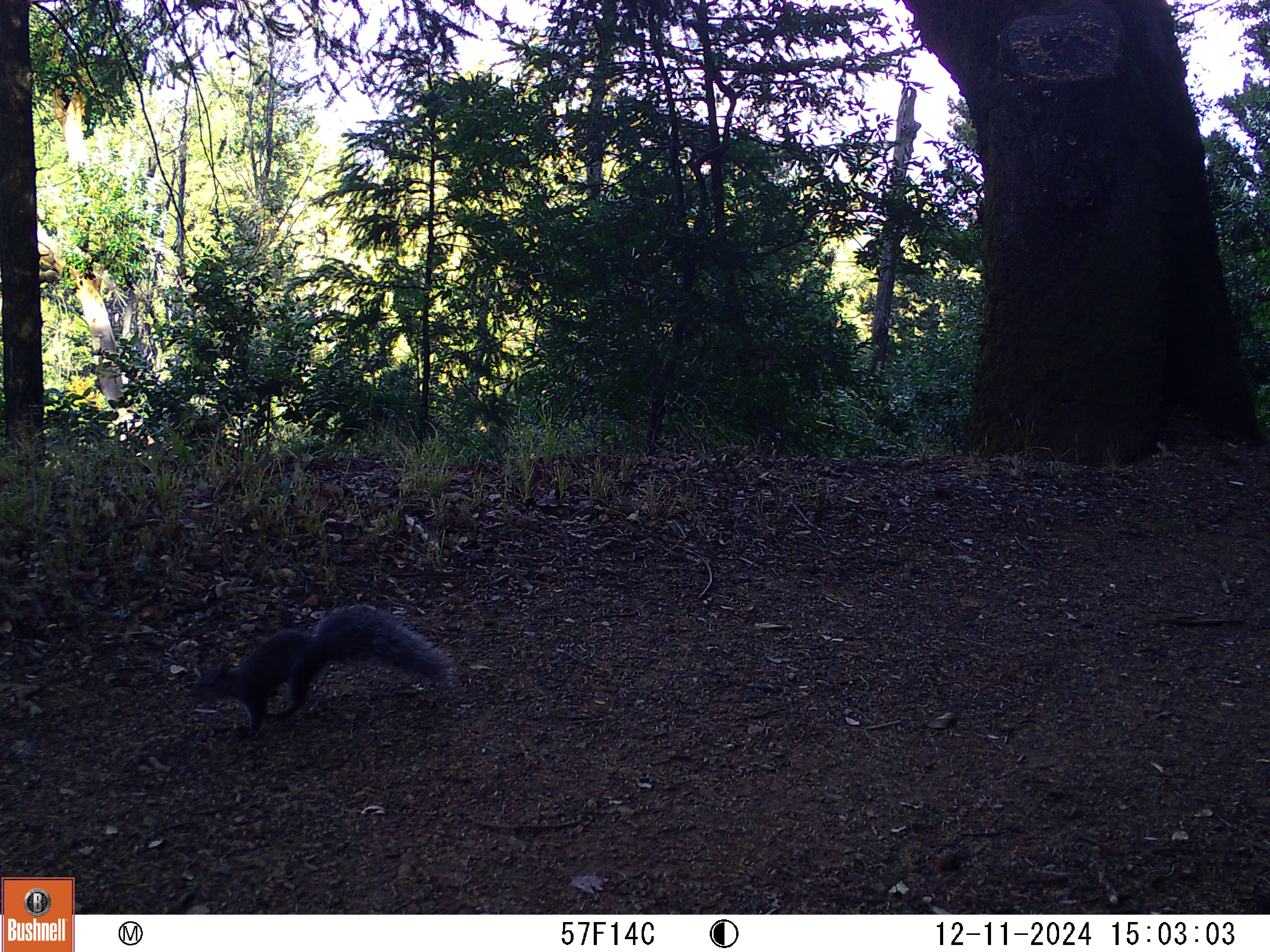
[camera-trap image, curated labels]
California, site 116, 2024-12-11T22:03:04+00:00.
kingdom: Animalia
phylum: Chordata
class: Mammalia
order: Rodentia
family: Sciuridae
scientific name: Sciuridae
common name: squirrel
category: unknown squirrel